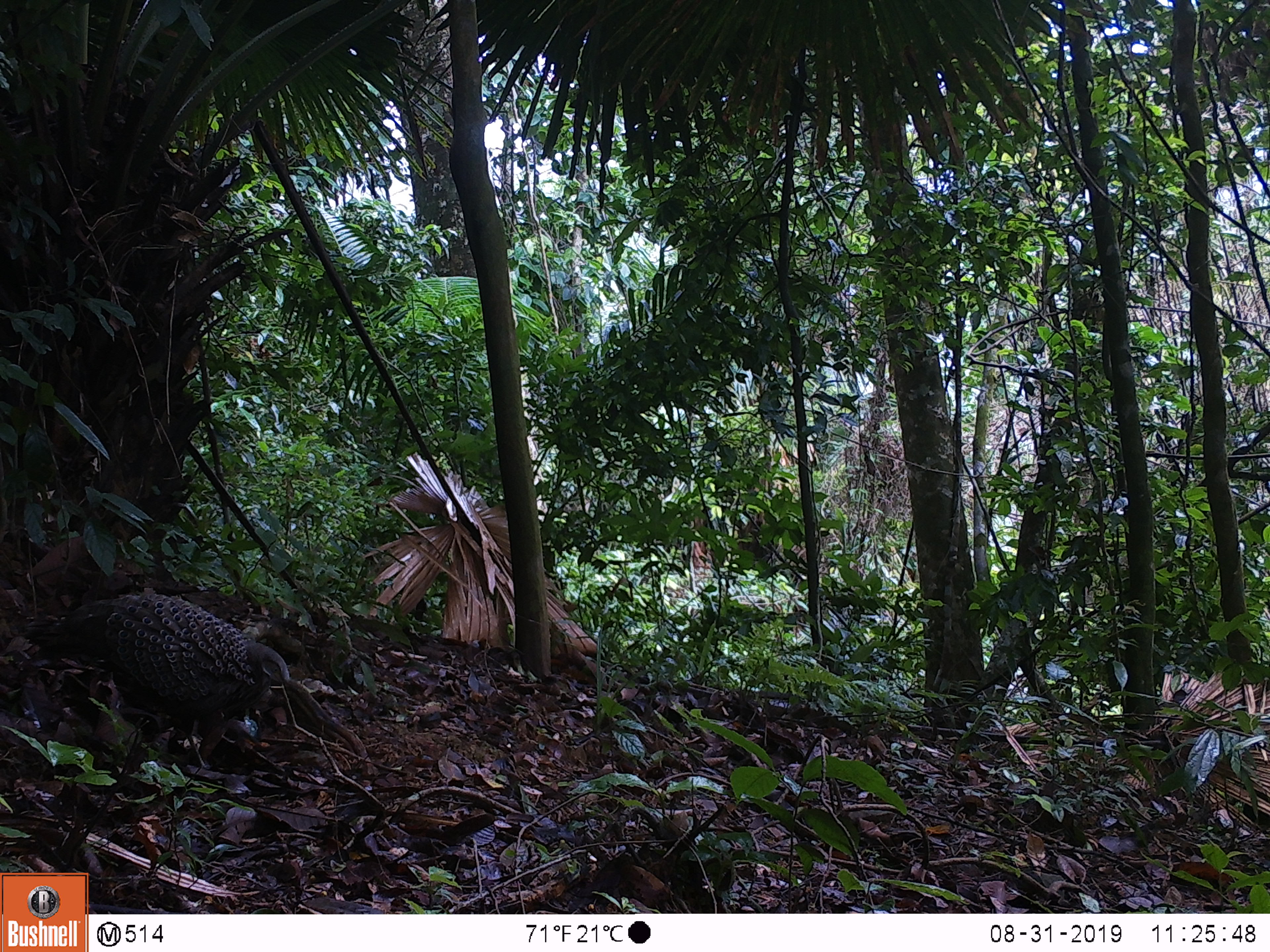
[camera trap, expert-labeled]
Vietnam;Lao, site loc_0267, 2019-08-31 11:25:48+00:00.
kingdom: Animalia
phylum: Chordata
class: Aves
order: Galliformes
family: Phasianidae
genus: Polyplectron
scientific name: Polyplectron bicalcaratum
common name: gray peacock-pheasant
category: grey peacock pheasant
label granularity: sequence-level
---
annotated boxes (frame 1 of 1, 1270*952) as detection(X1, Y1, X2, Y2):
grey peacock pheasant: detection(22, 592, 301, 765)